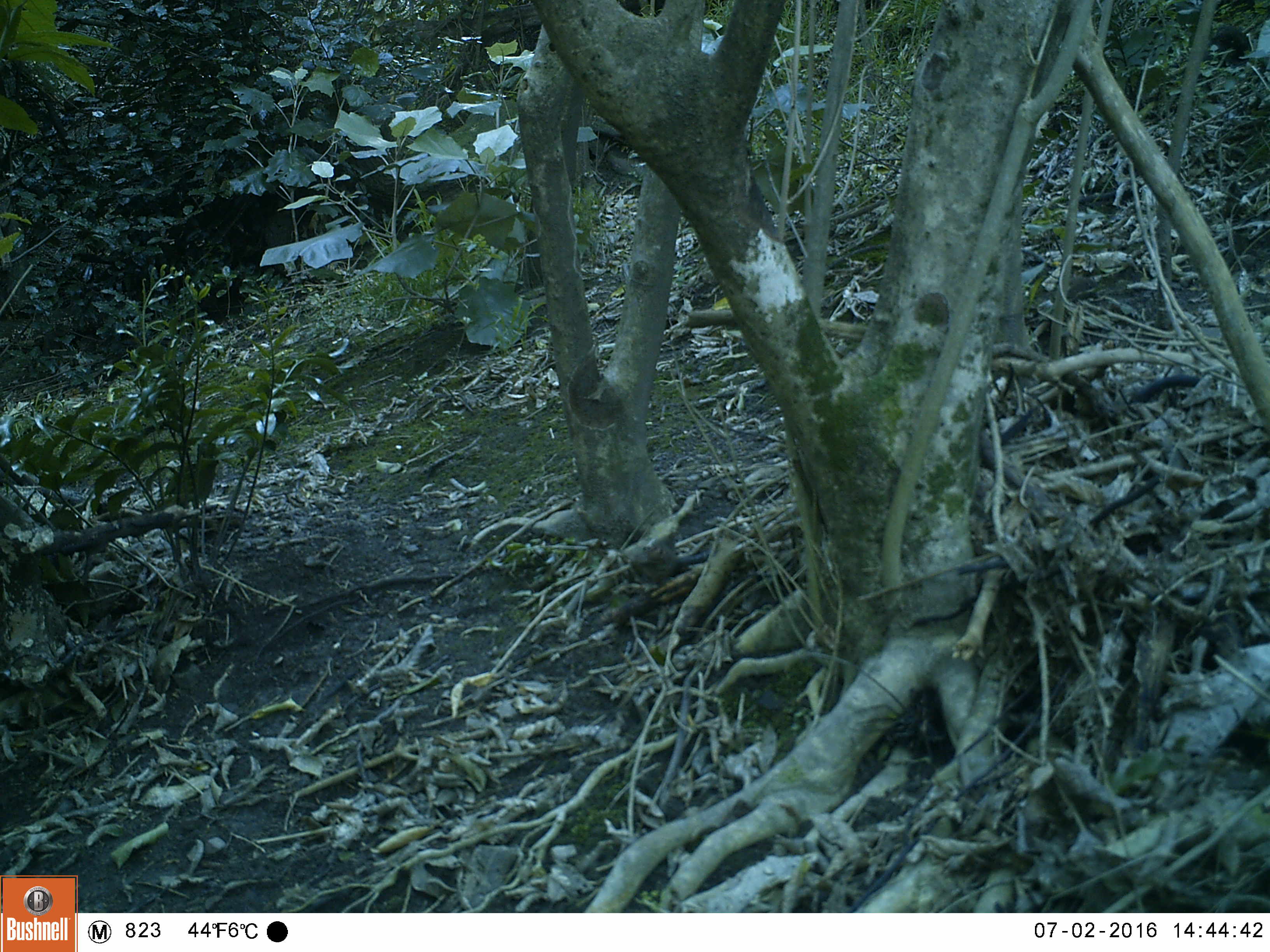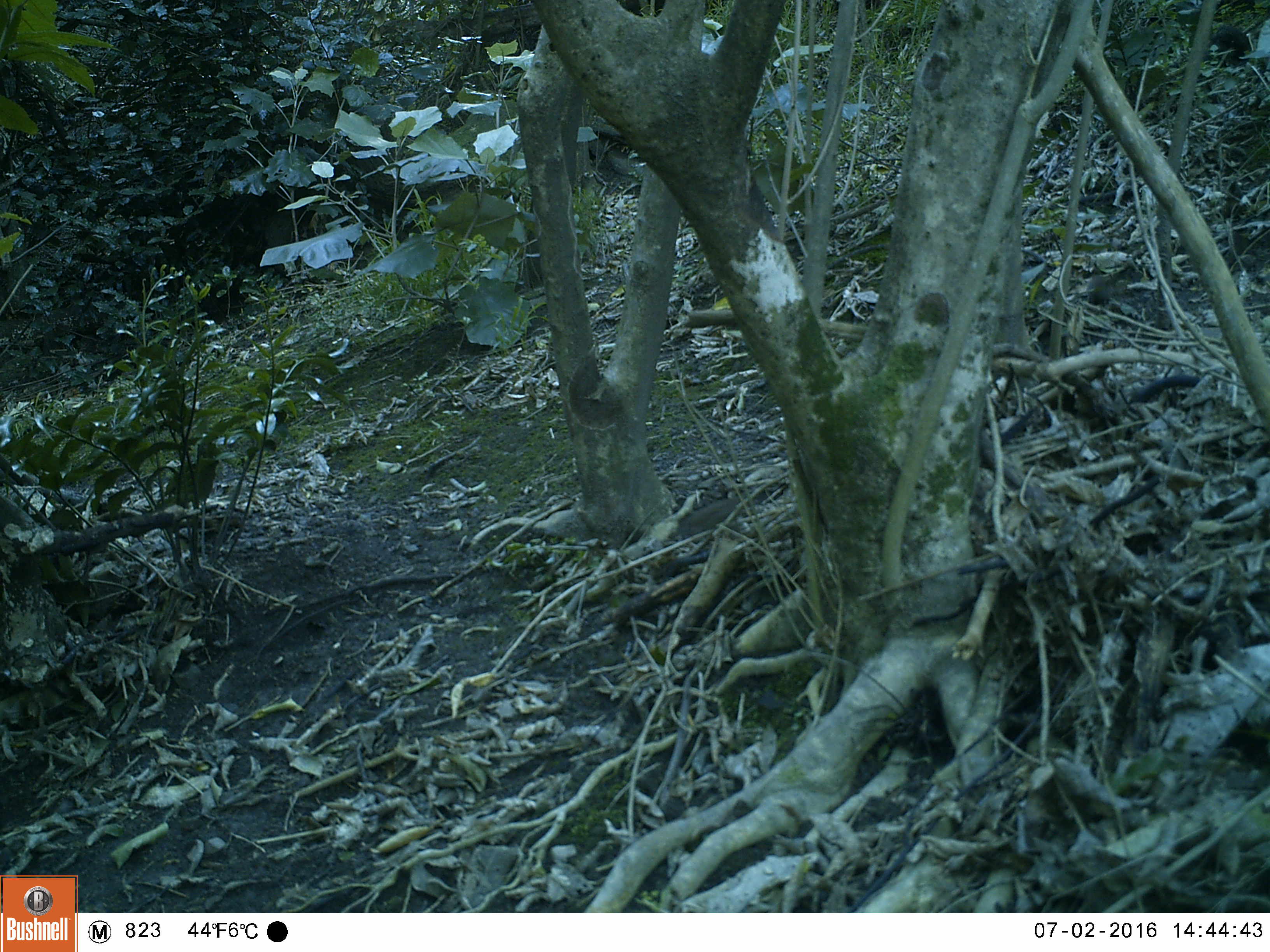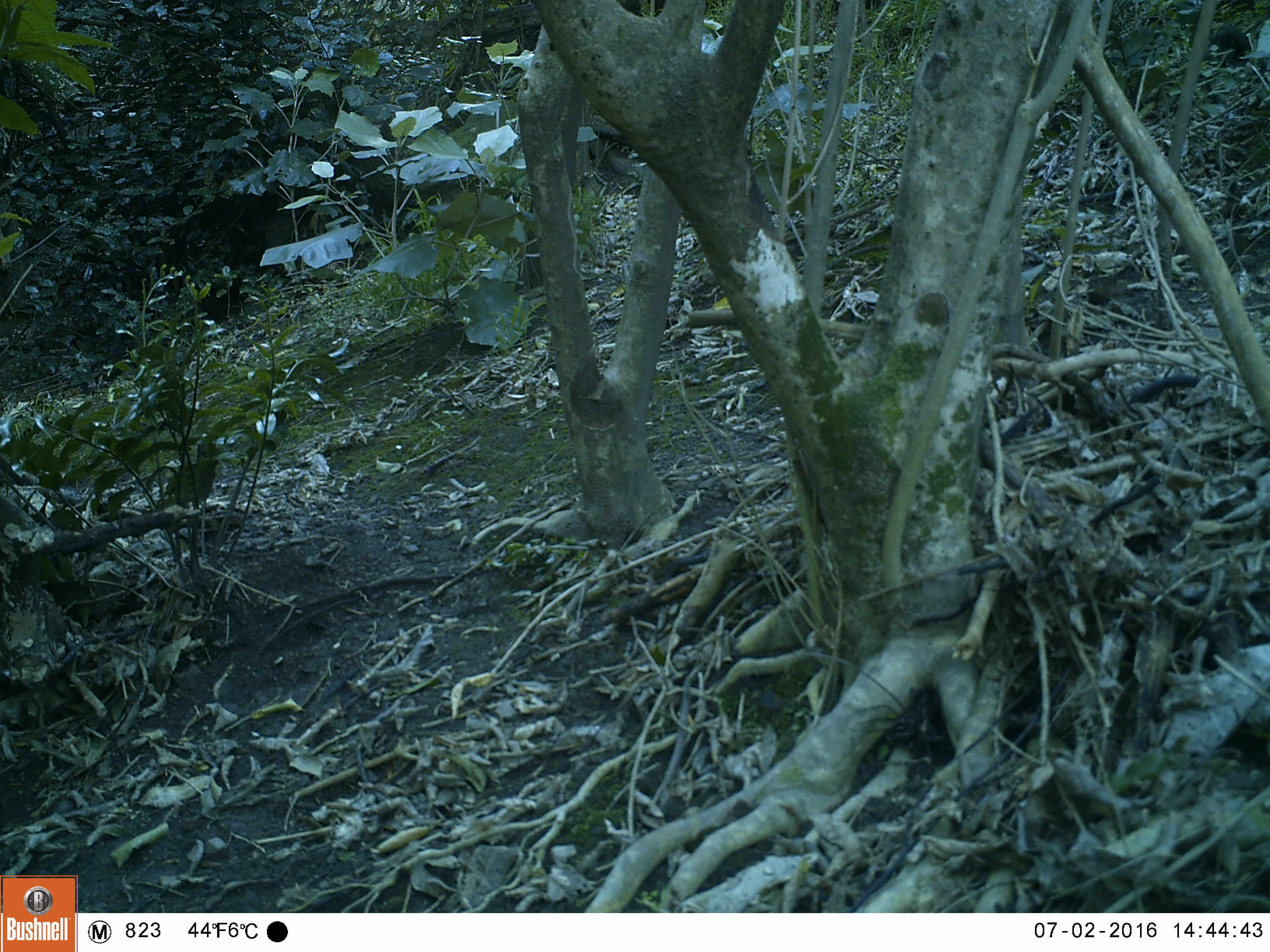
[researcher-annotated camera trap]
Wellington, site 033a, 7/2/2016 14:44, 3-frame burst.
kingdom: Animalia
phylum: Chordata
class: Aves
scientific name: Aves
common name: bird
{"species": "bird (Aves)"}